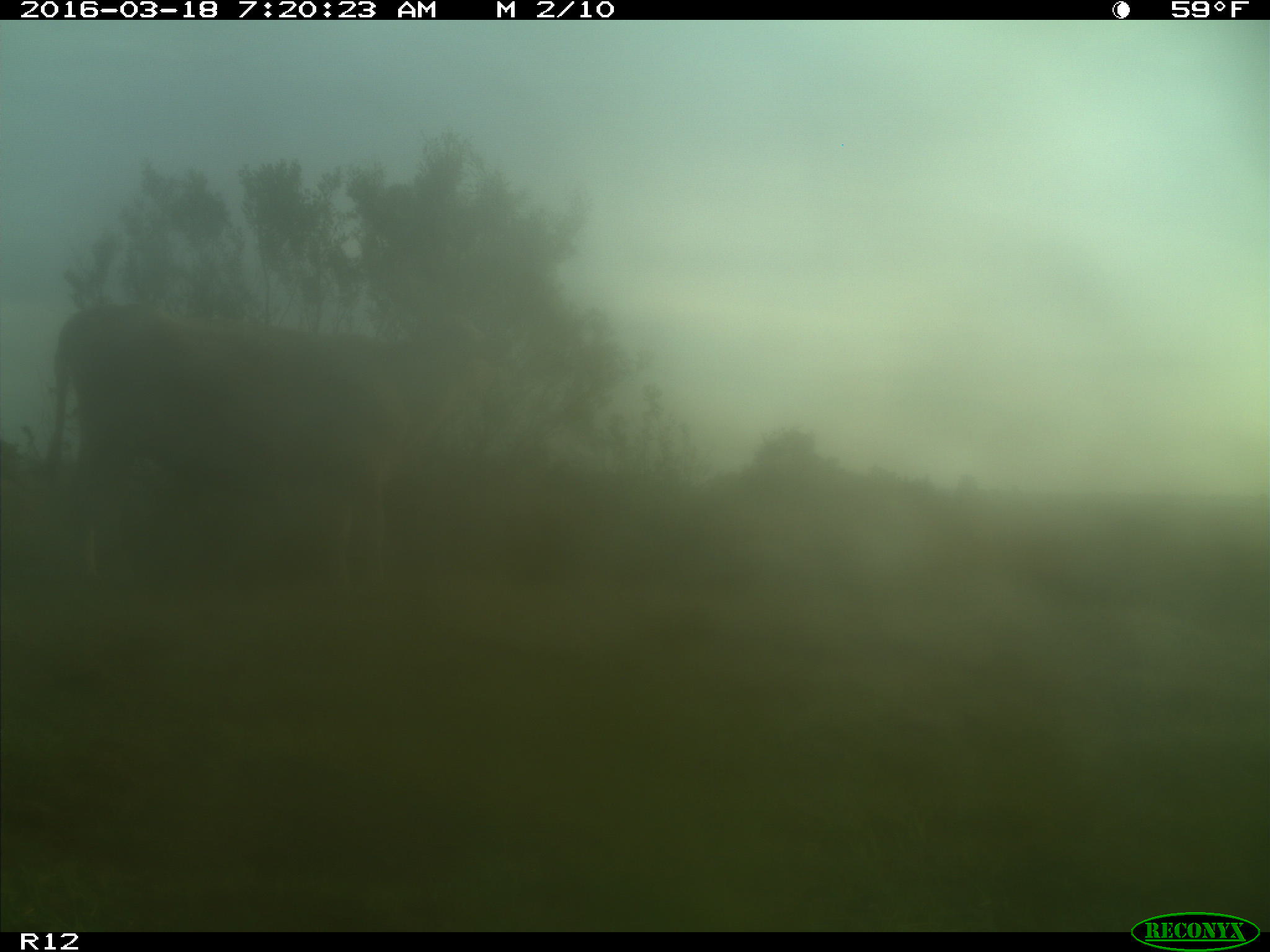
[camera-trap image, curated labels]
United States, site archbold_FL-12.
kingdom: Animalia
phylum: Chordata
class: Mammalia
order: Artiodactyla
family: Bovidae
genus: Bos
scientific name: Bos taurus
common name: domestic cow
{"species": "Bos taurus (domestic cow)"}